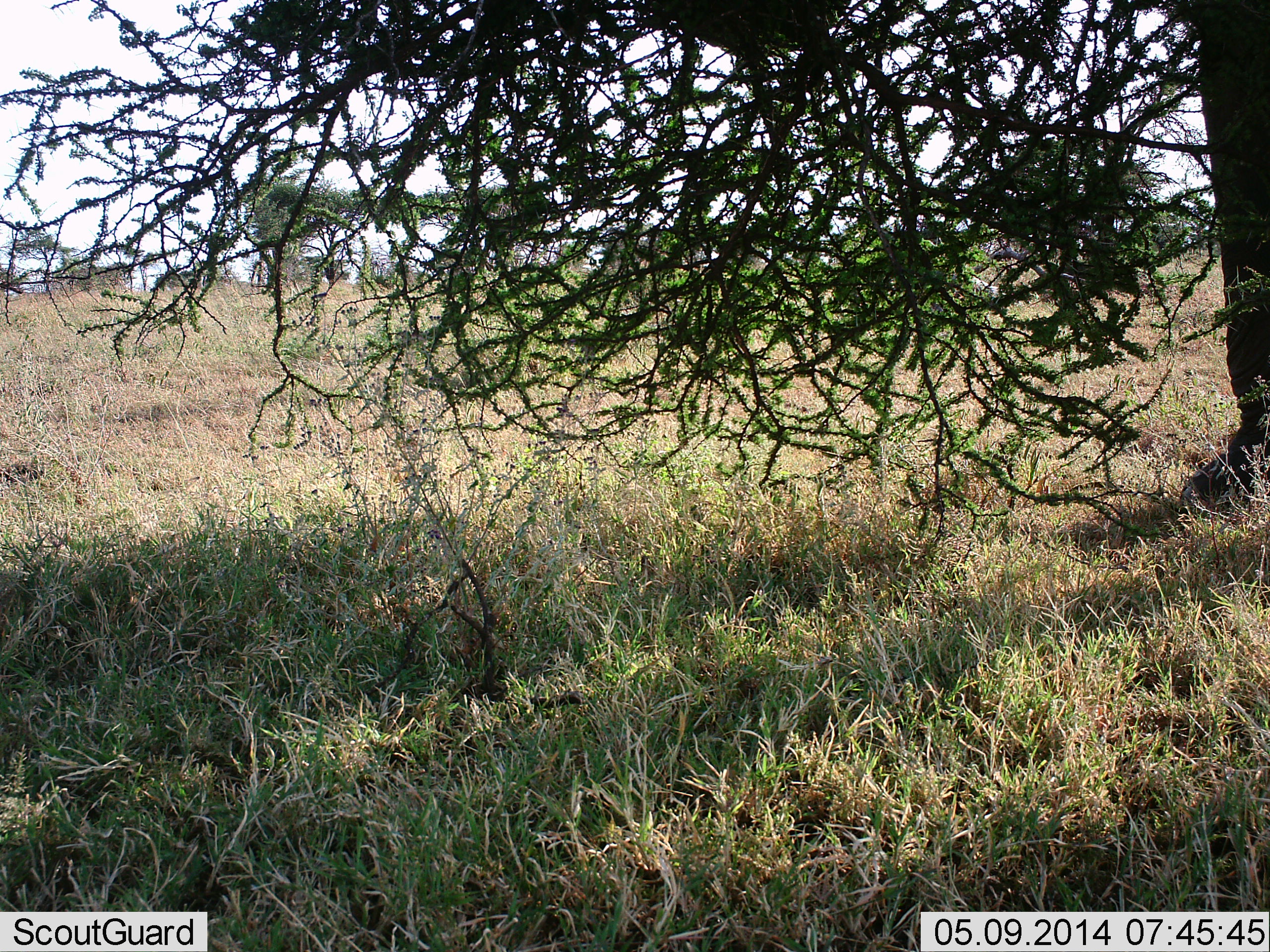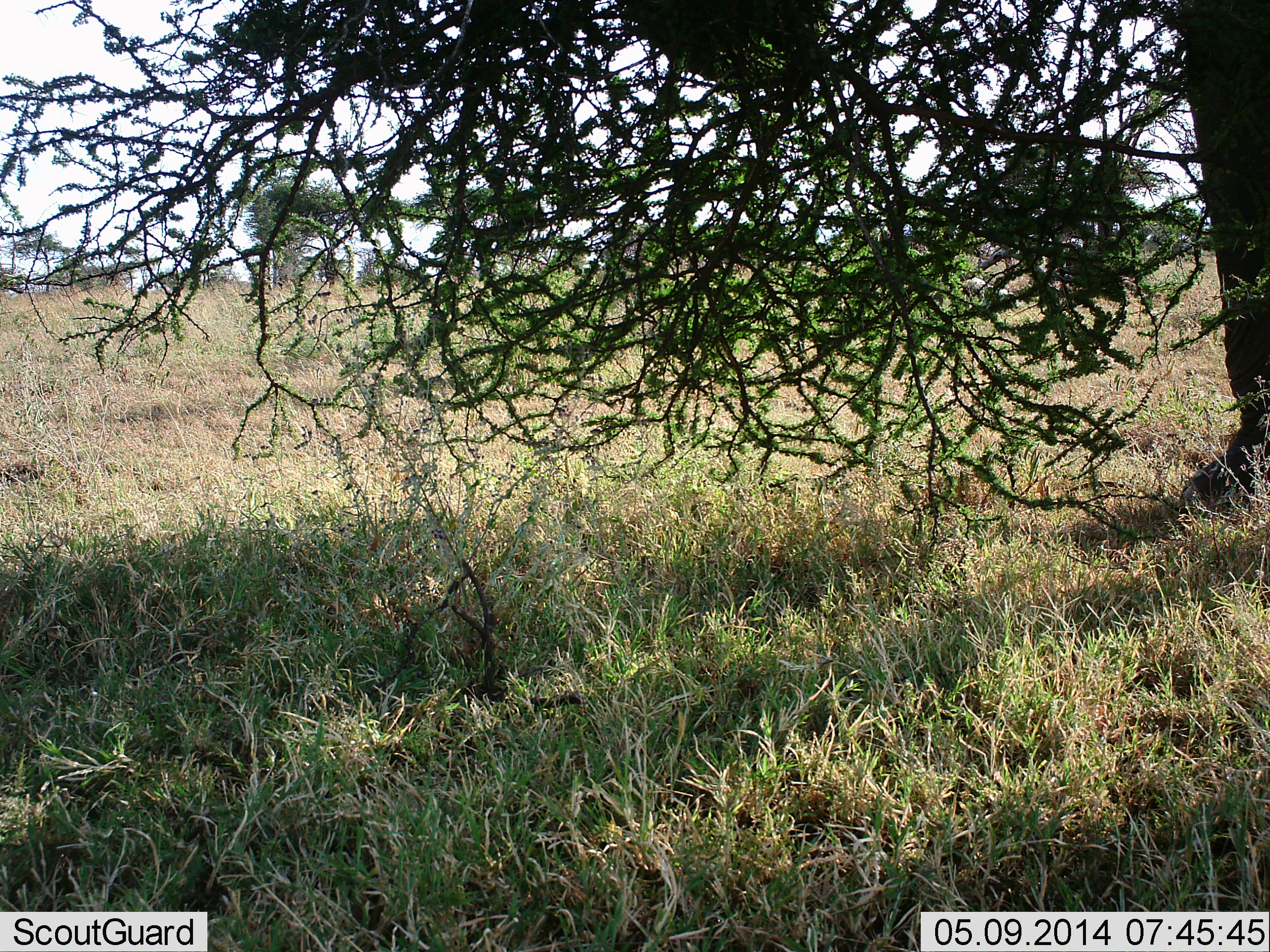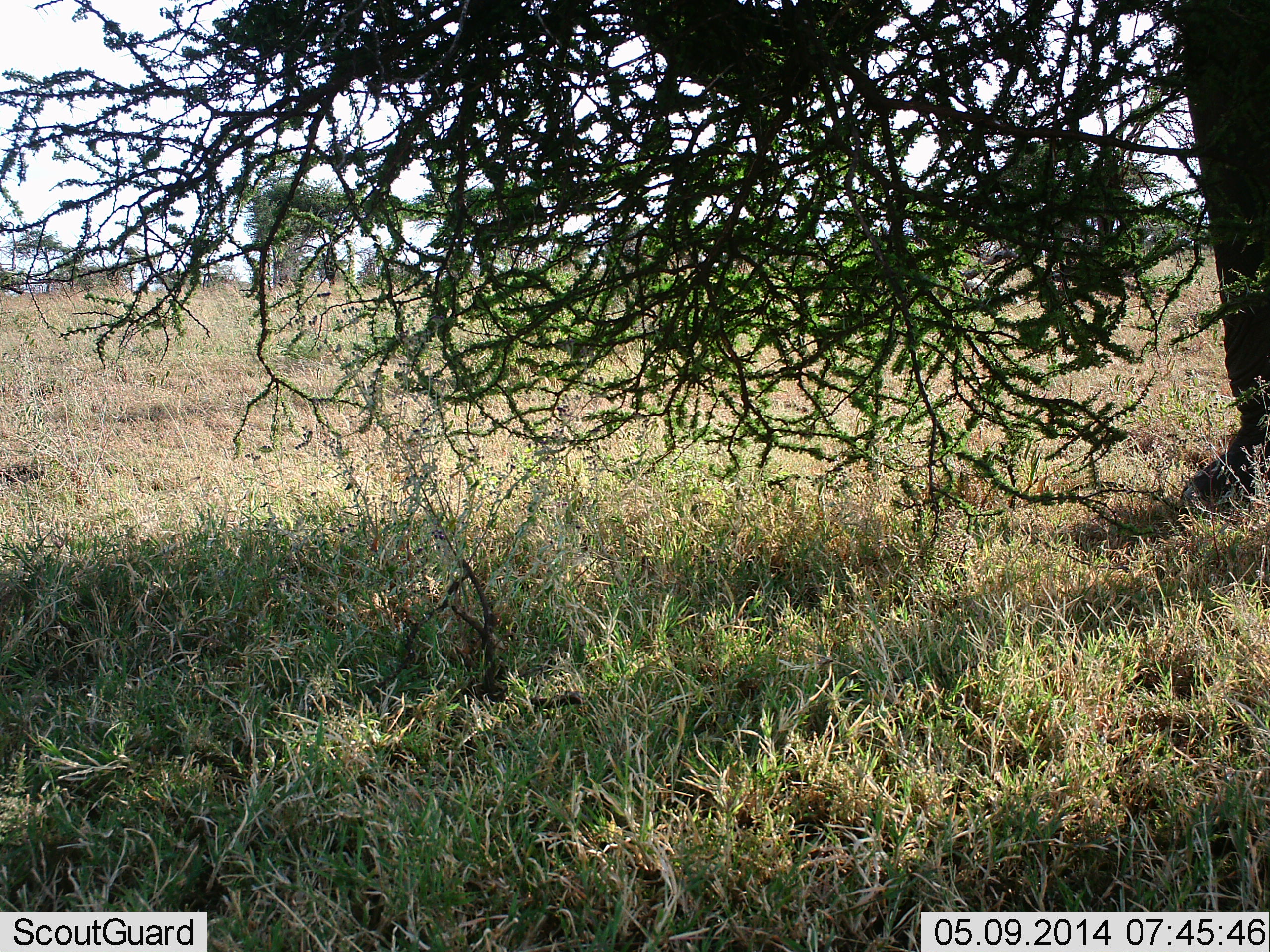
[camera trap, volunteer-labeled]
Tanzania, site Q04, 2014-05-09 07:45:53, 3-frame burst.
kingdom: Animalia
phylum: Chordata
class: Mammalia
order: Proboscidea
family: Elephantidae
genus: Loxodonta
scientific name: Loxodonta africana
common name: african bush elephant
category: elephant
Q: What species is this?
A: Elephant (african bush elephant) (Loxodonta africana).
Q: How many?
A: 1.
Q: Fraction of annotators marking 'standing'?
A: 22%.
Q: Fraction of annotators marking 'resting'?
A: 0%.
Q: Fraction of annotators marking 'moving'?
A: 0%.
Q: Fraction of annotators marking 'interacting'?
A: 0%.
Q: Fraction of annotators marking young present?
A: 0%.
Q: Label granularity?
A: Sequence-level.